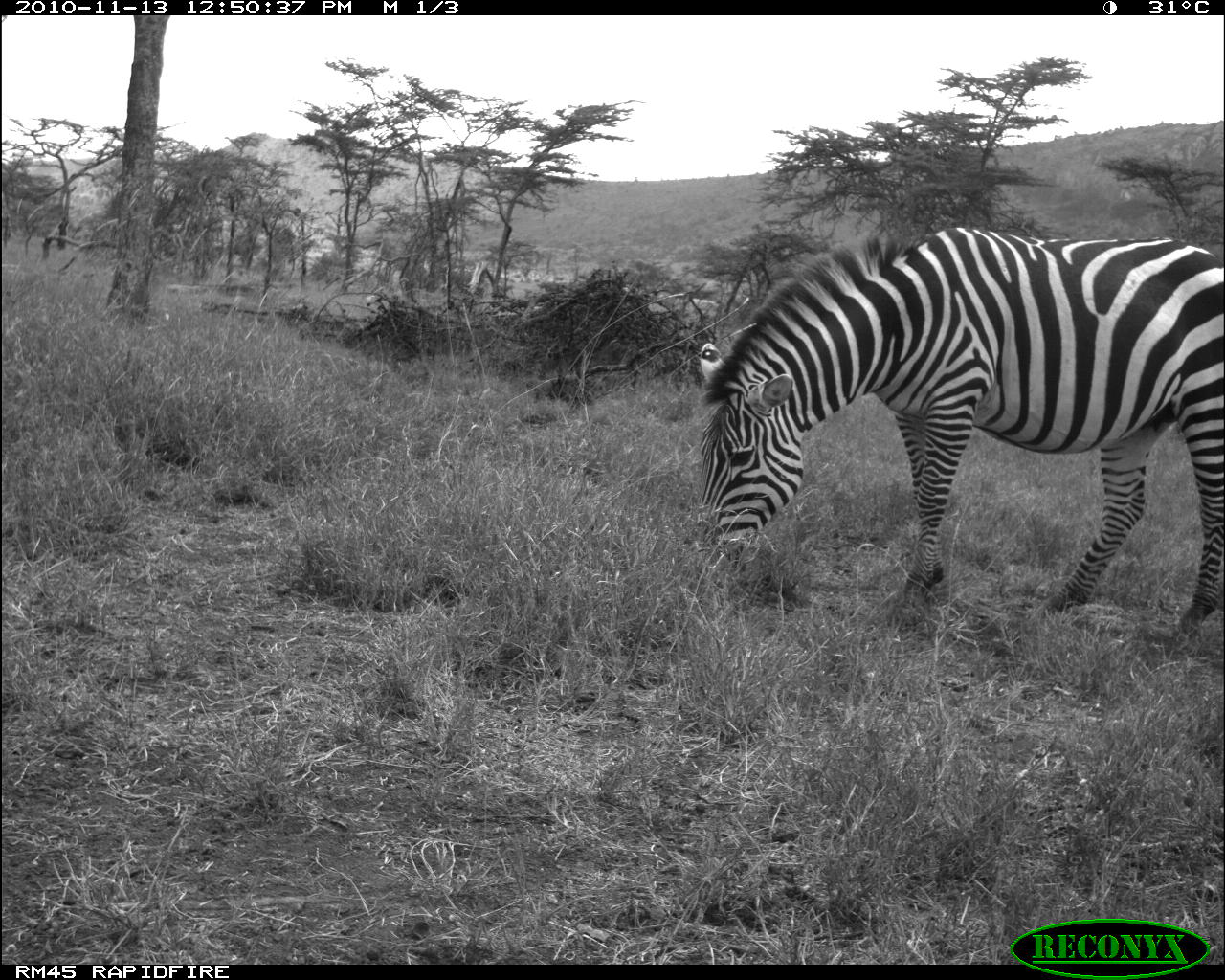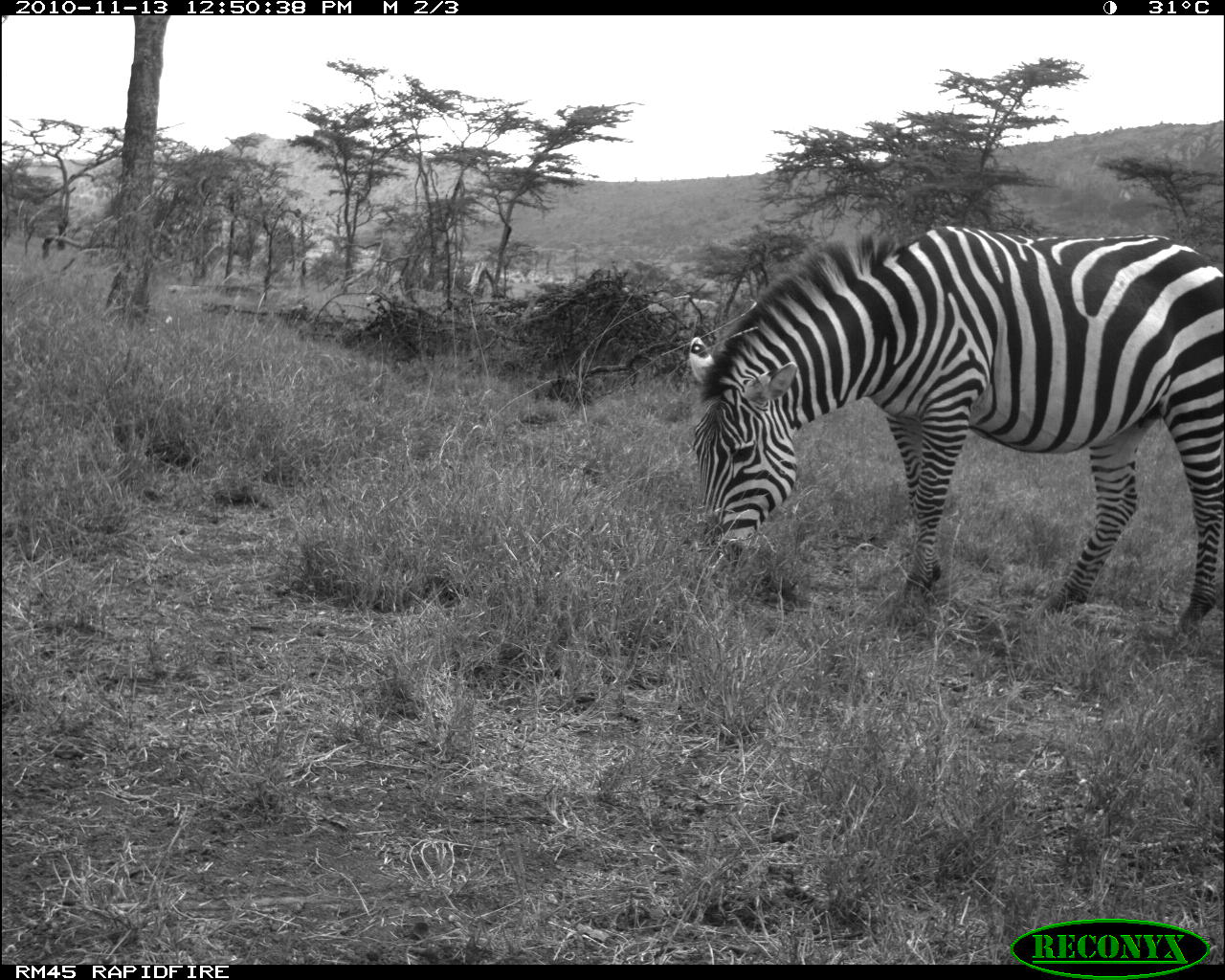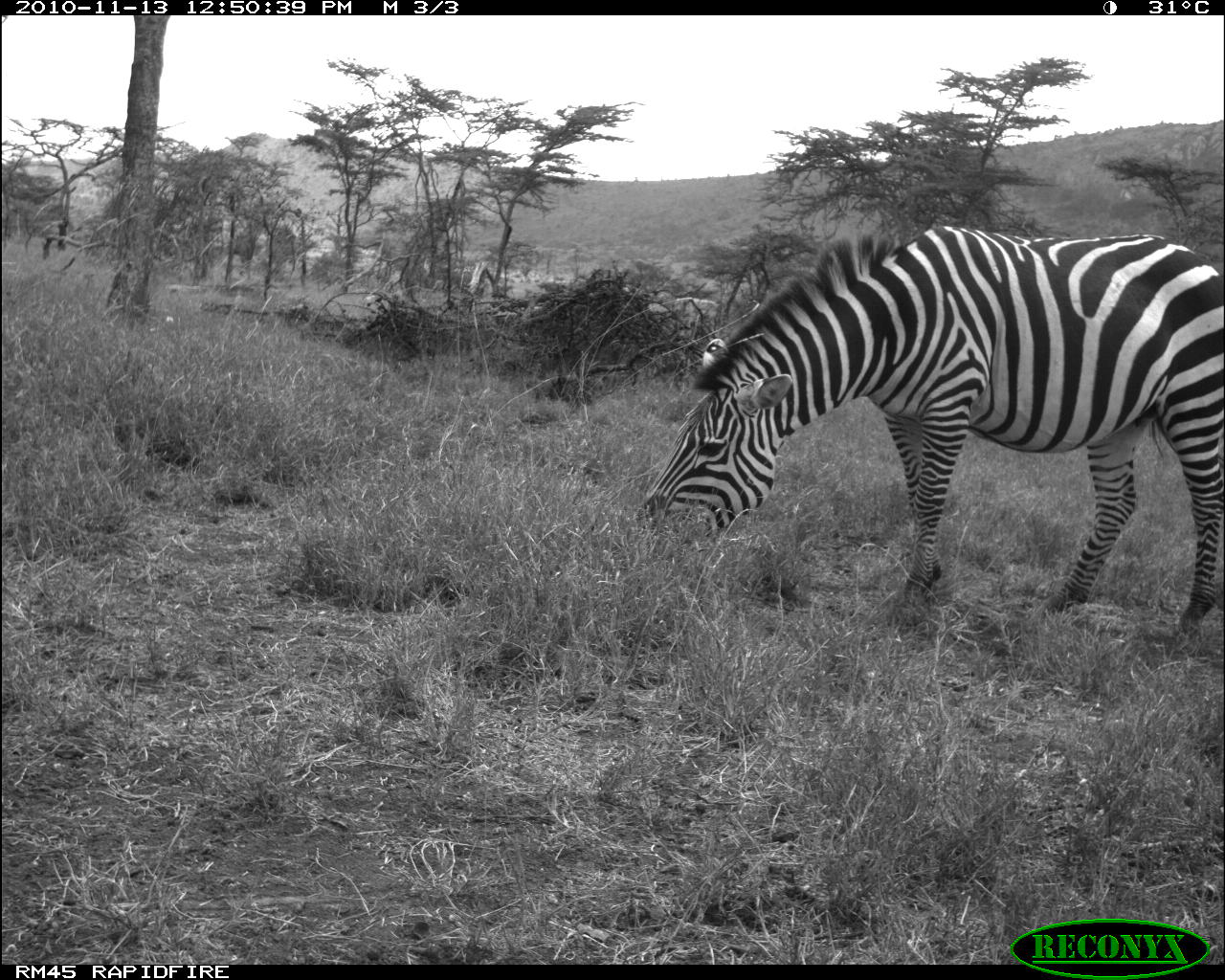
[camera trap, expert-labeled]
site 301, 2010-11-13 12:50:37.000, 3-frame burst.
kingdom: Animalia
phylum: Chordata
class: Mammalia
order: Perissodactyla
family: Equidae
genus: Equus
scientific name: Equus quagga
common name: plains zebra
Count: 1.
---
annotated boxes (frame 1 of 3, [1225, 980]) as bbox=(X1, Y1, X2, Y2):
equus quagga: bbox=(690, 224, 1225, 640)